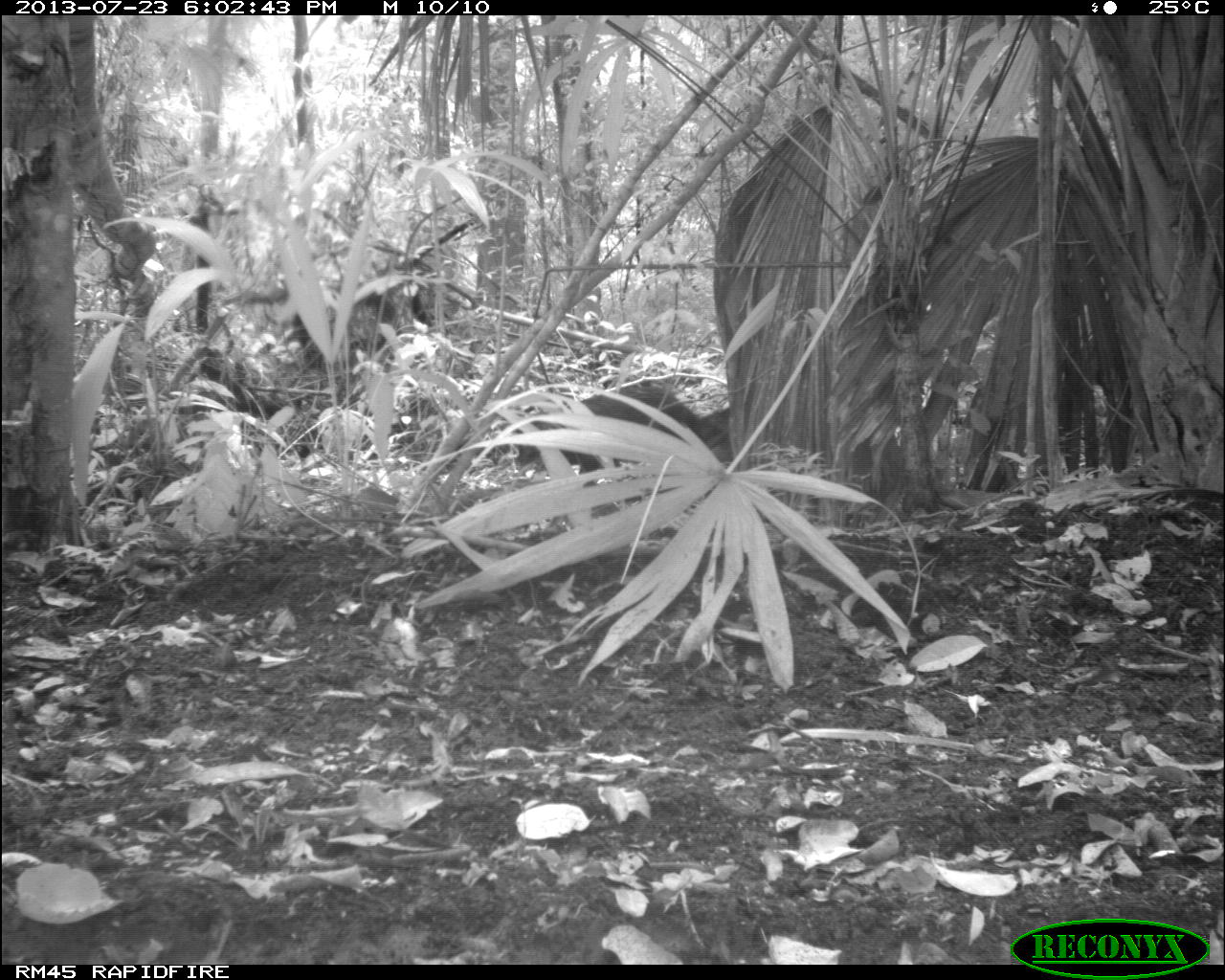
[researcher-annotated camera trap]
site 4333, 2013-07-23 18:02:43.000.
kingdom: Animalia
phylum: Chordata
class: Mammalia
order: Artiodactyla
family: Tayassuidae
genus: Tayassu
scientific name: Tayassu pecari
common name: white-lipped peccary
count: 2